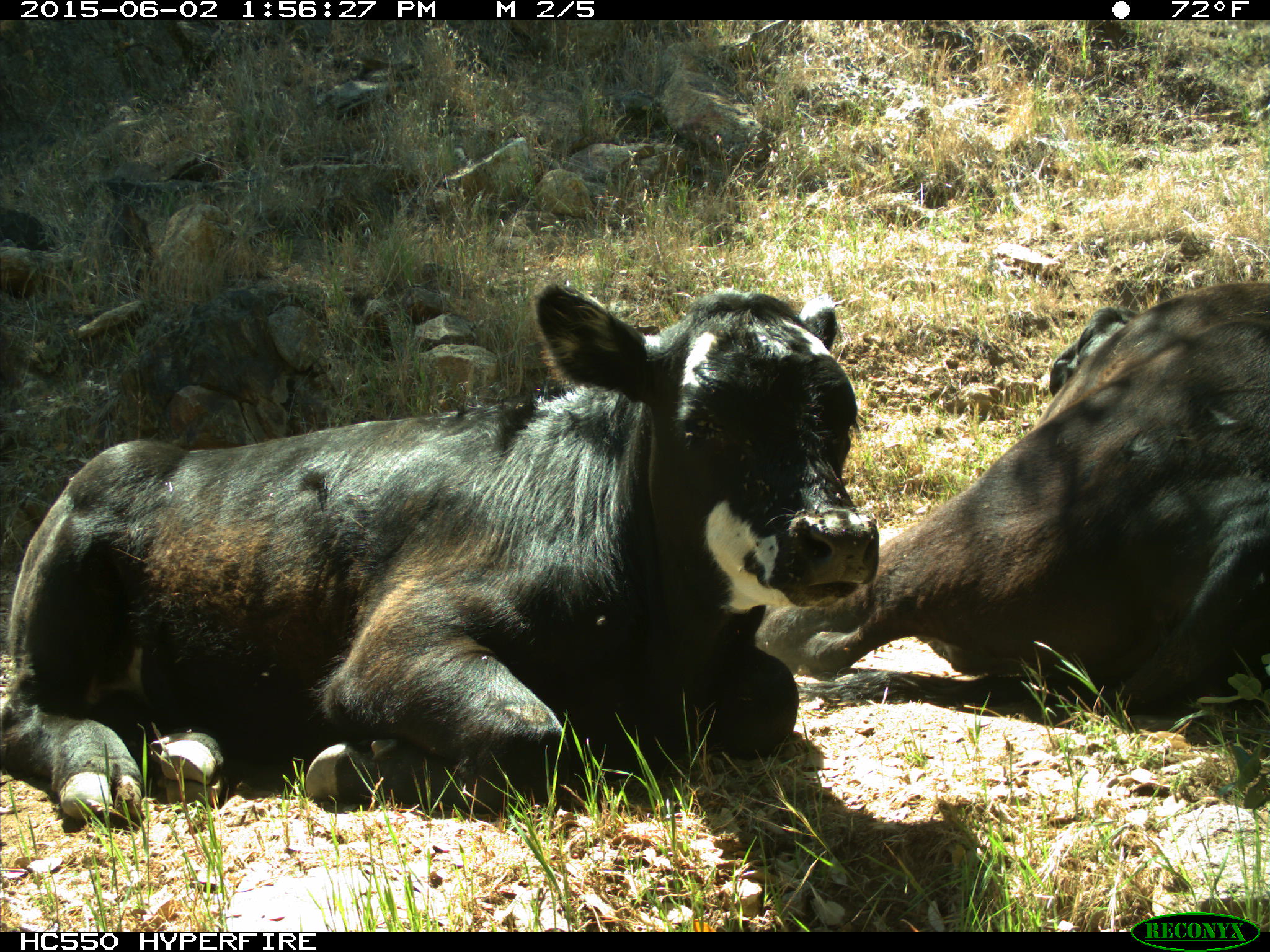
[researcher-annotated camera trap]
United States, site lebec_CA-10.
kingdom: Animalia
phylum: Chordata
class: Mammalia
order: Artiodactyla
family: Bovidae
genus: Bos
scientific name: Bos taurus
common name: domestic cow